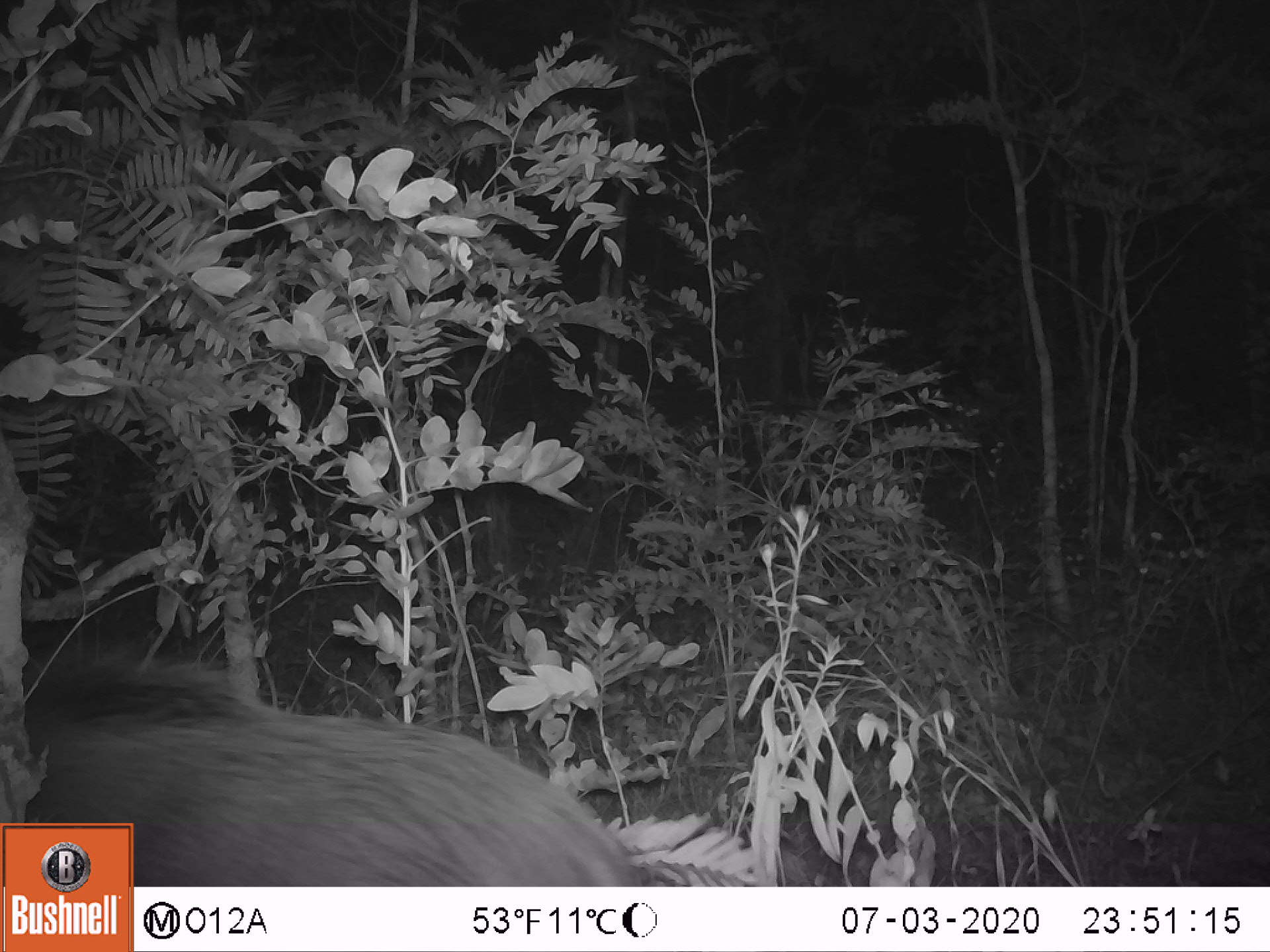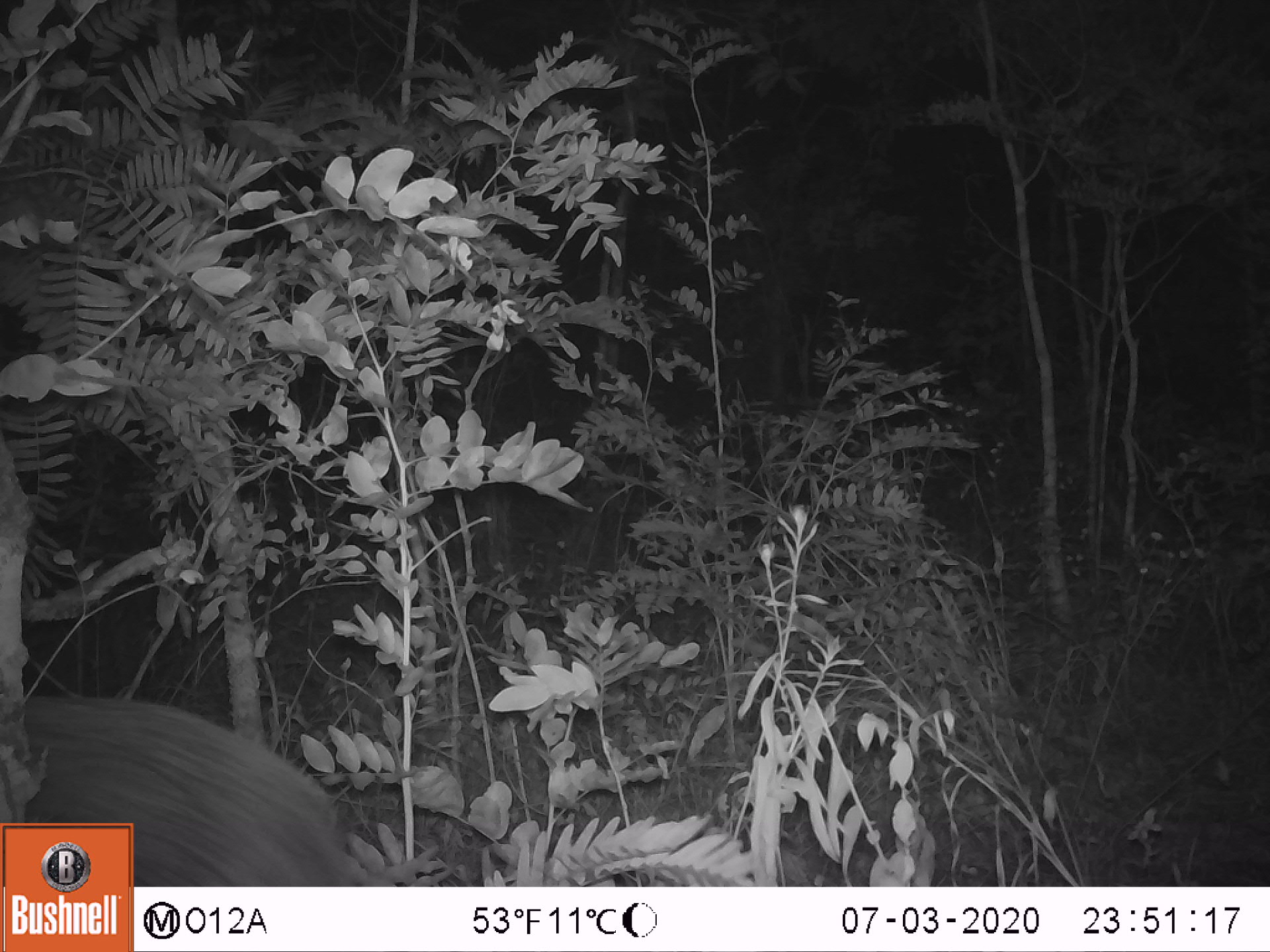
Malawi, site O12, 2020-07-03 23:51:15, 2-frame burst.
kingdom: Animalia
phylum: Chordata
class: Mammalia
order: Artiodactyla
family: Suidae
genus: Potamochoerus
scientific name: Potamochoerus larvatus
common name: bushpig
Bushpig (Potamochoerus larvatus), count 1.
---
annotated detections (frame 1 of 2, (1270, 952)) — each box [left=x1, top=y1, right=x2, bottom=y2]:
bushpig: [left=132, top=641, right=643, bottom=886]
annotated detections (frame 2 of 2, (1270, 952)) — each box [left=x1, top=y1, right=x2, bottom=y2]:
bushpig: [left=21, top=694, right=348, bottom=821]